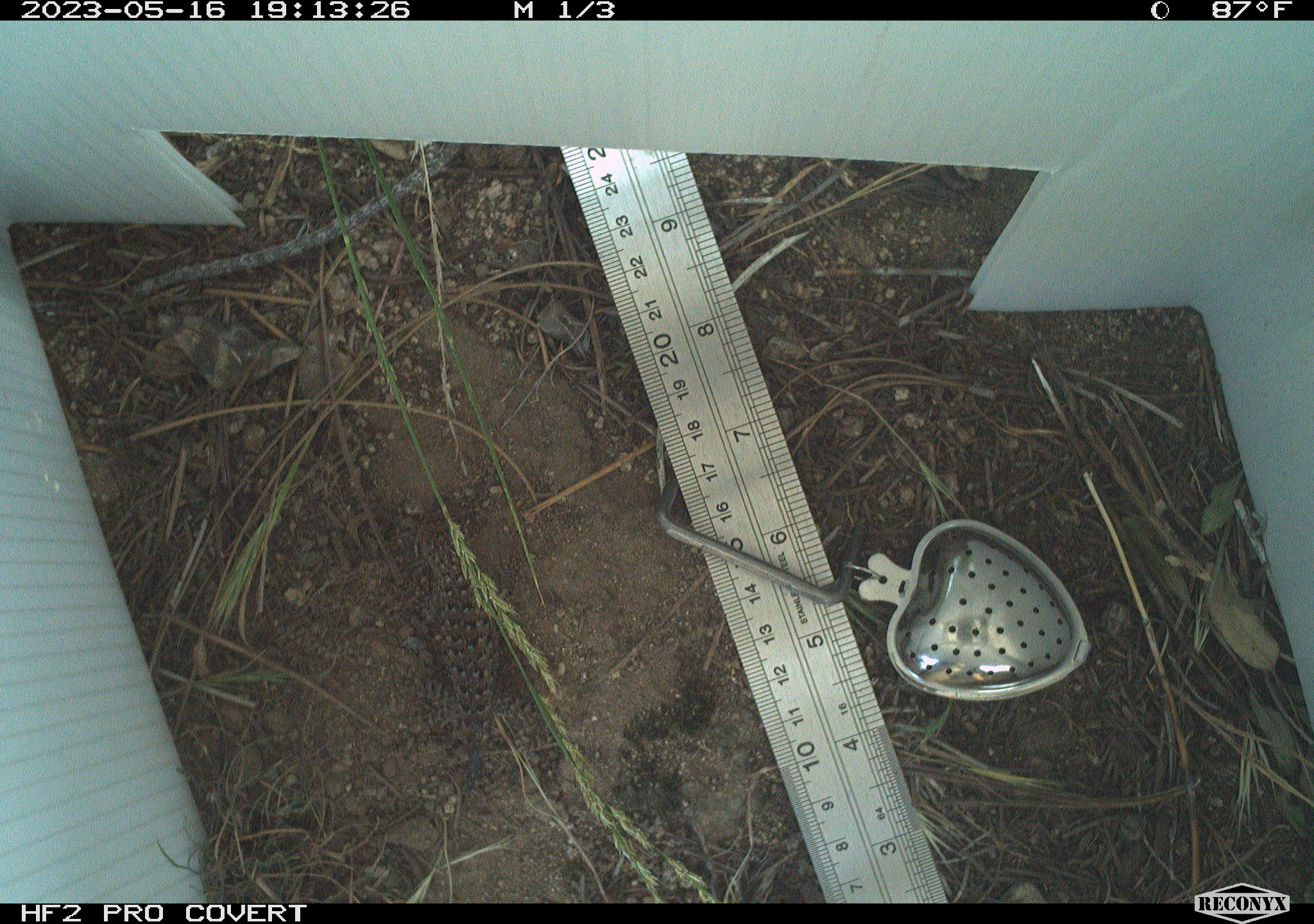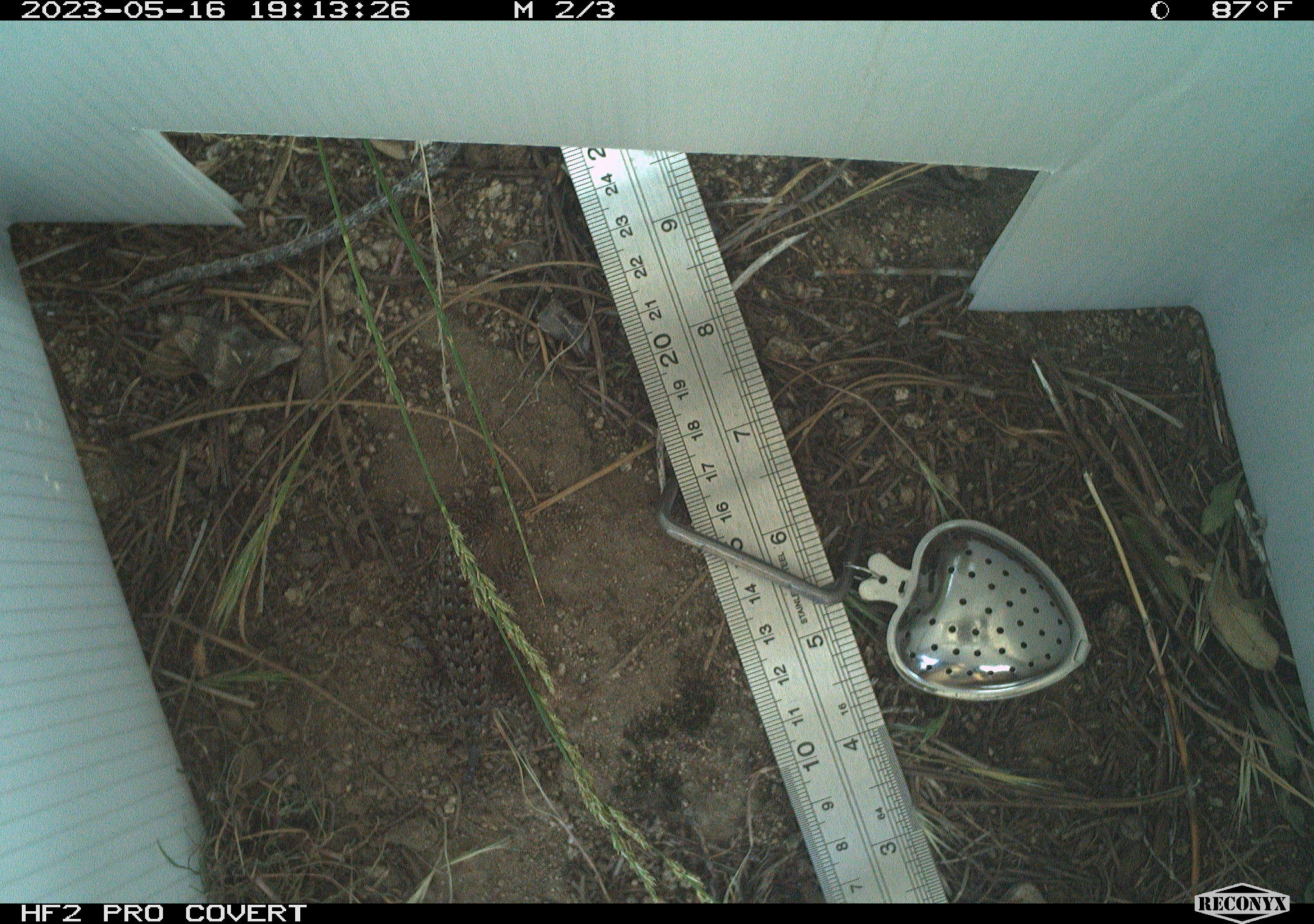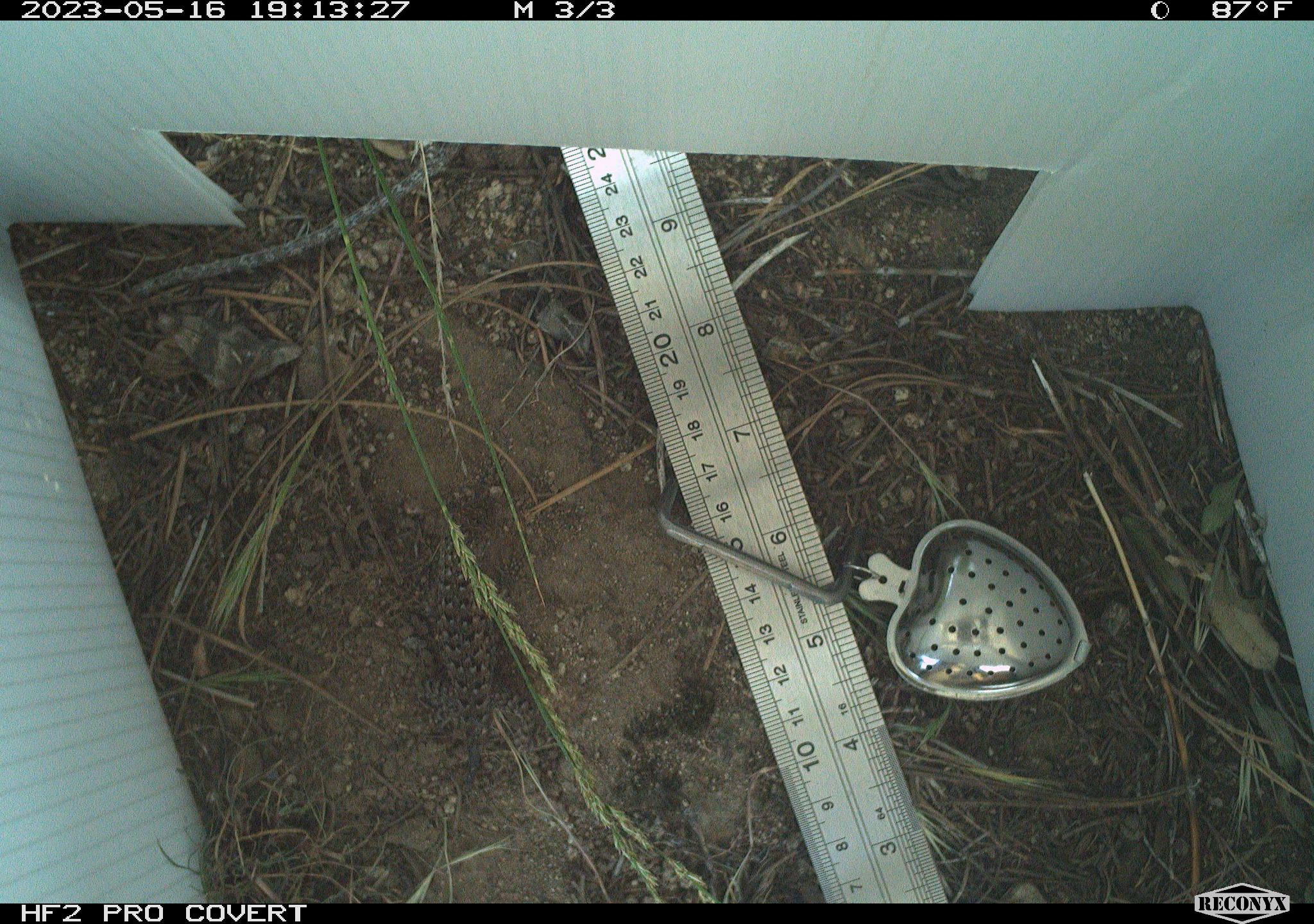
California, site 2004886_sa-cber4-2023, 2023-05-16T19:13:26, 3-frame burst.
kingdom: Animalia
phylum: Chordata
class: Reptilia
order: Squamata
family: Phrynosomatidae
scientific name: Phrynosomatidae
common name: phrynosomatid lizards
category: phrynosomatidae family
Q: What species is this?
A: Phrynosomatidae family (phrynosomatid lizards) (Phrynosomatidae).